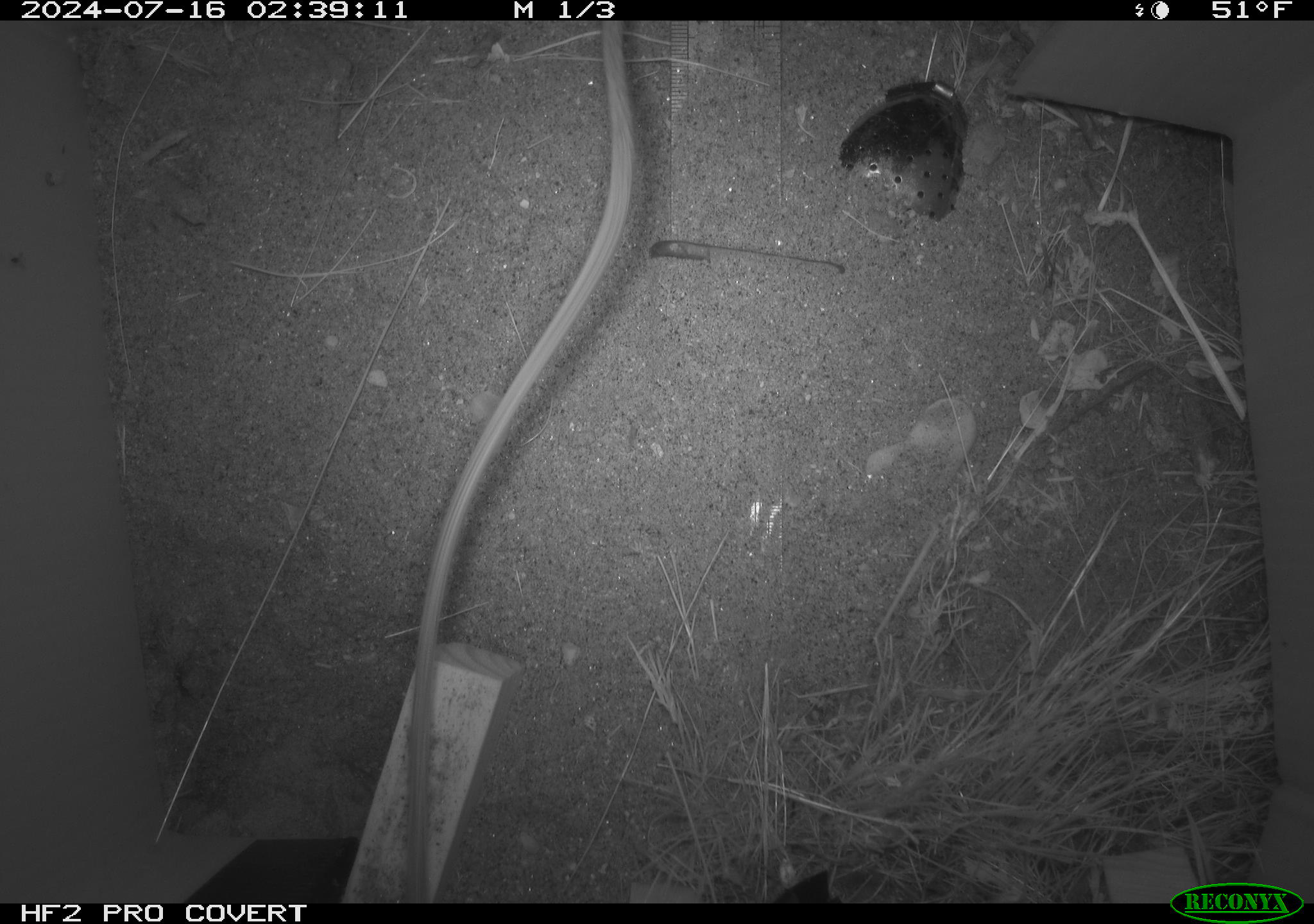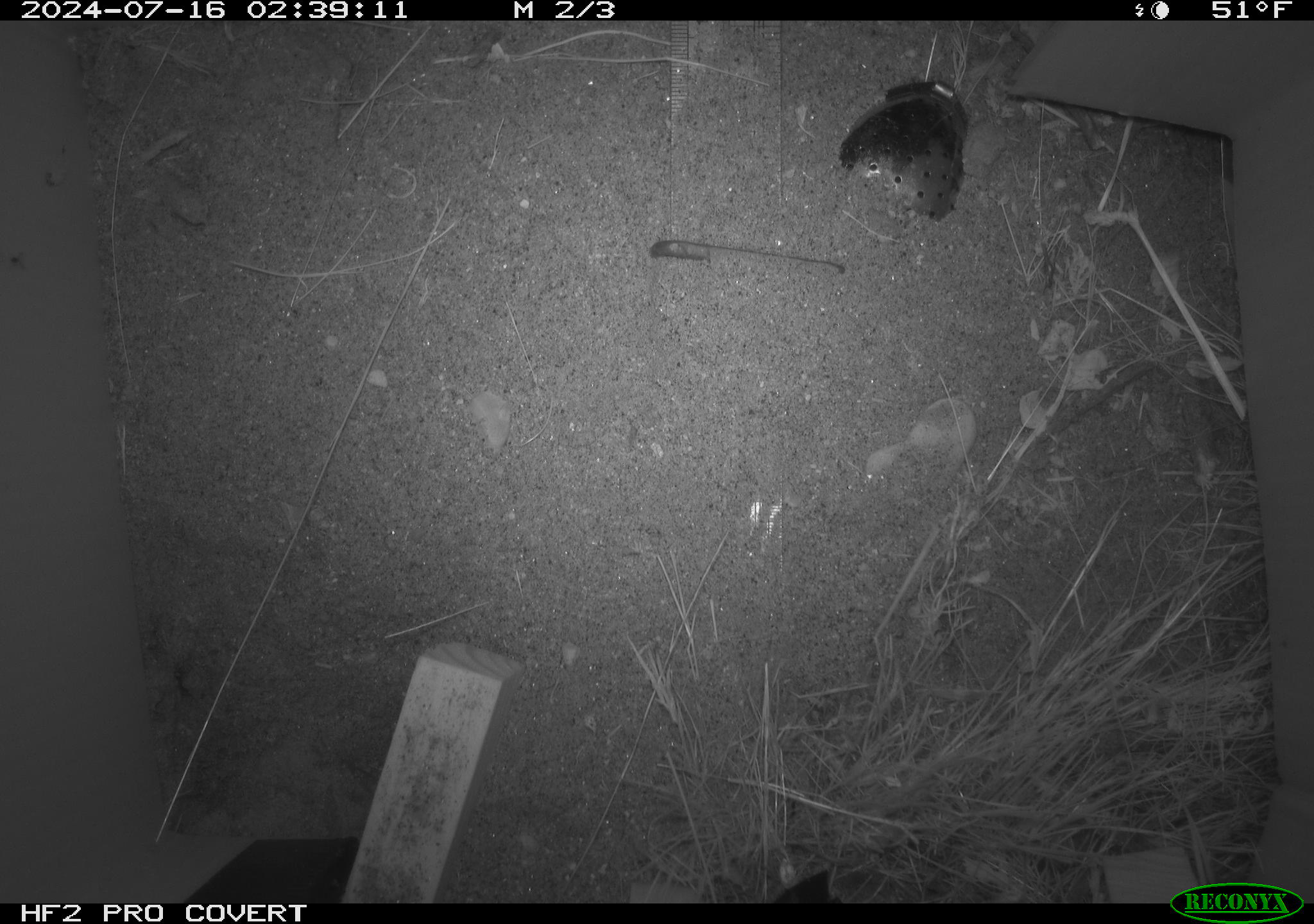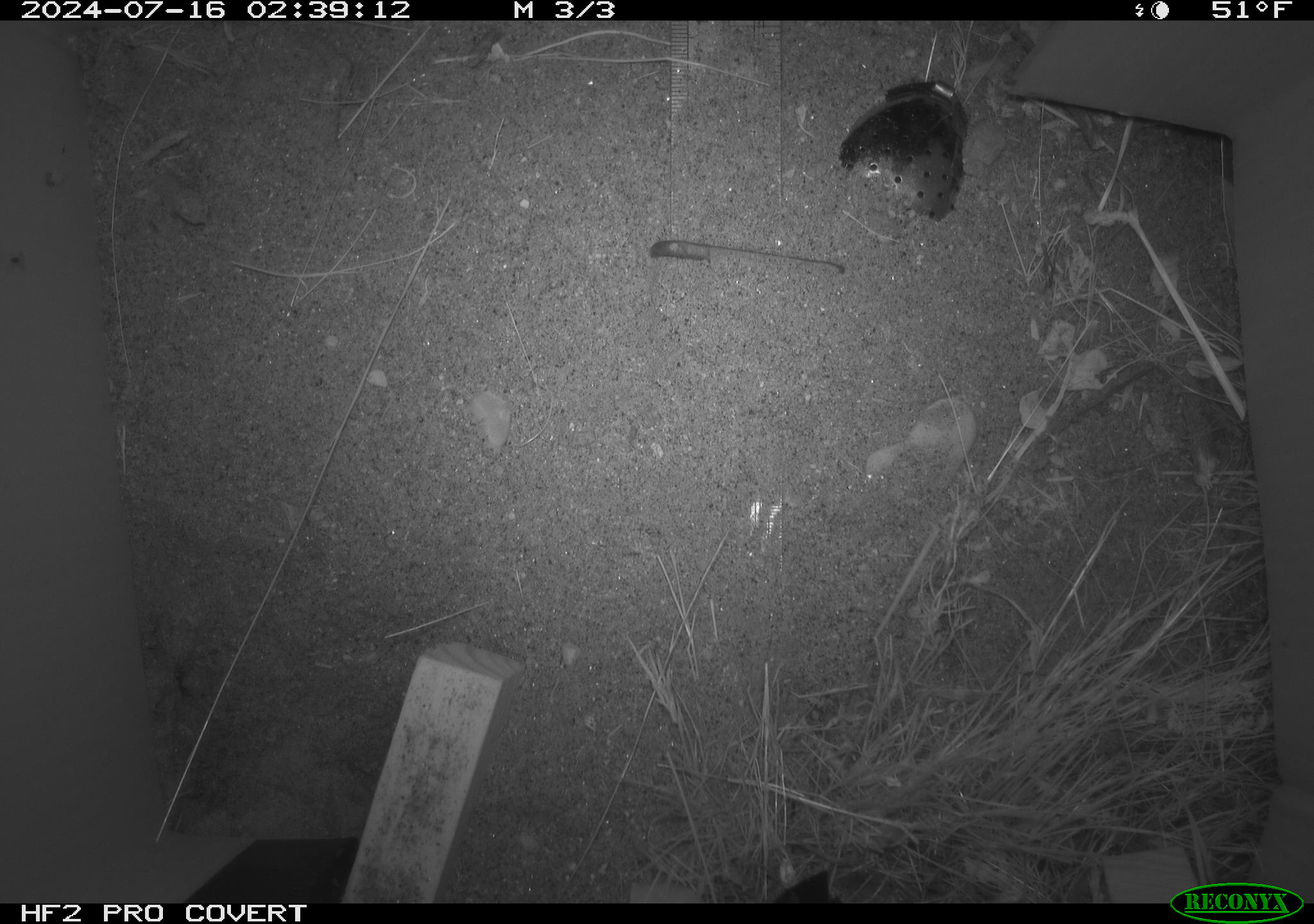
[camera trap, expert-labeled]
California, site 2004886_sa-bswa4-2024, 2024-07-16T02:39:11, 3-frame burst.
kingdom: Animalia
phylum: Chordata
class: Mammalia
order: Rodentia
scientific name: Rodentia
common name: rodent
Rodent (Rodentia).